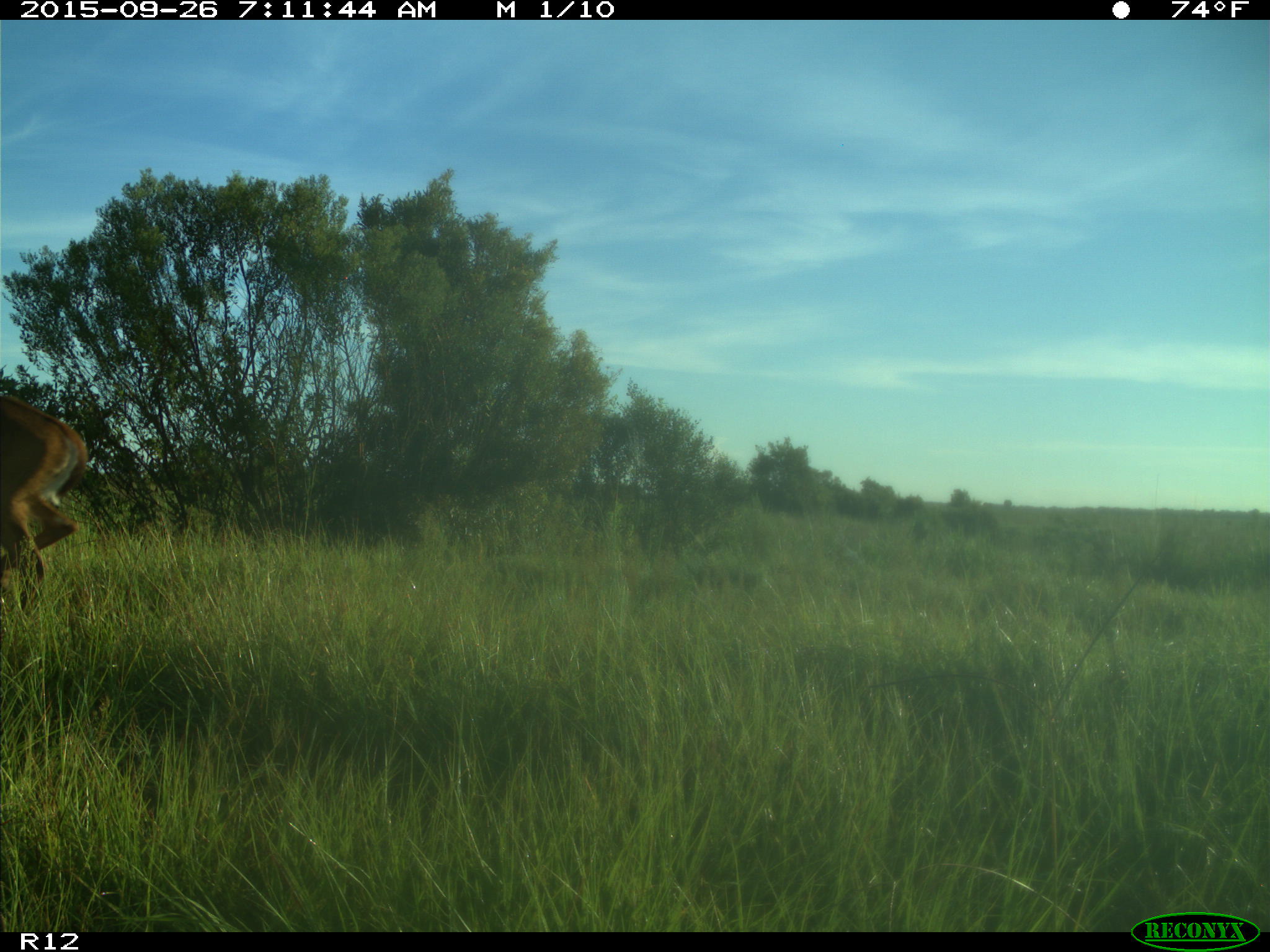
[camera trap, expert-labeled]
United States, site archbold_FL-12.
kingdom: Animalia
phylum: Chordata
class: Mammalia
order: Artiodactyla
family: Cervidae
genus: Odocoileus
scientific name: Odocoileus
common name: deer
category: unidentified deer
Unidentified deer (deer) (Odocoileus).